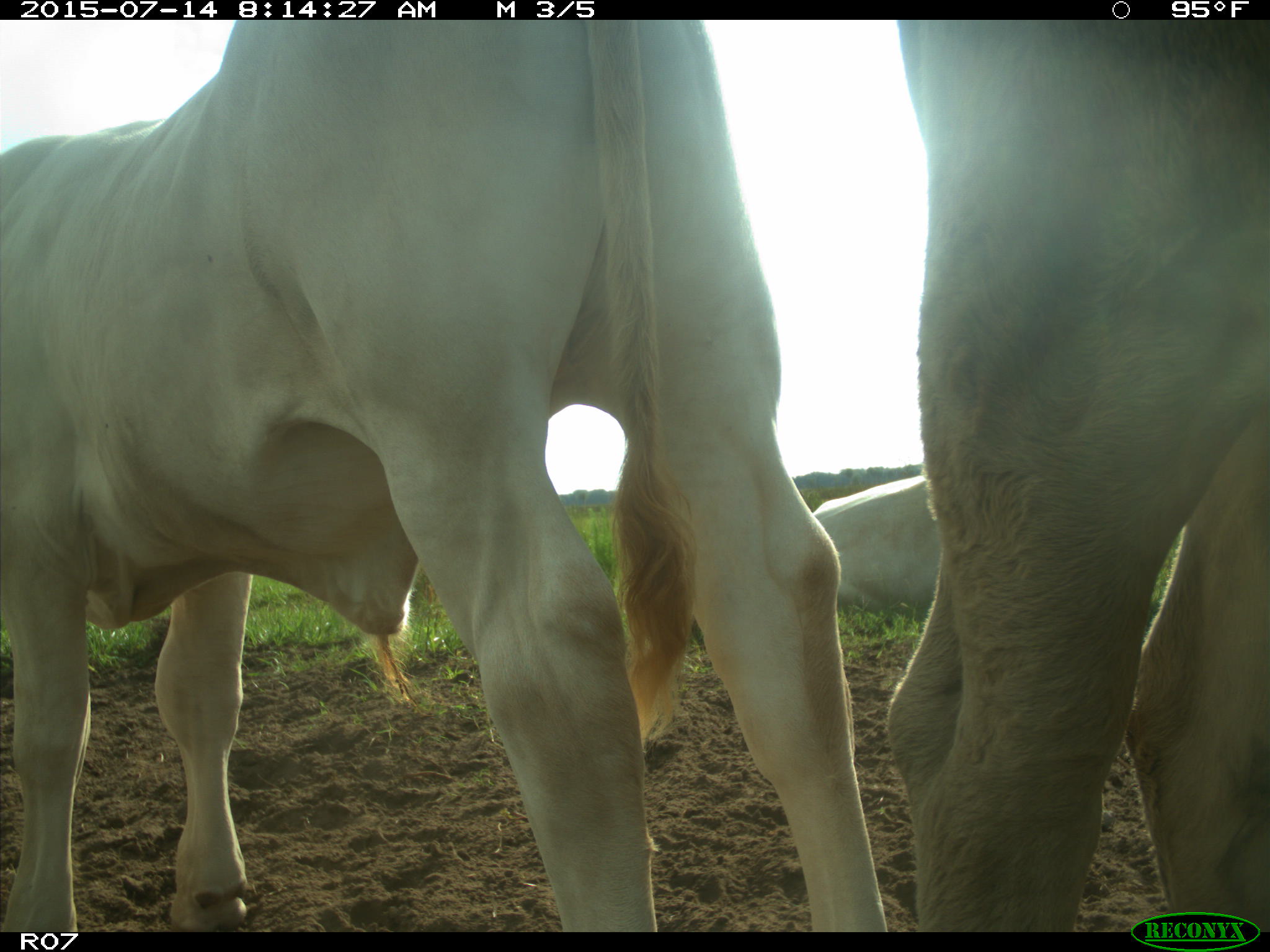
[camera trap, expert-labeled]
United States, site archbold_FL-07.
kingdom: Animalia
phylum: Chordata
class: Mammalia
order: Artiodactyla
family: Bovidae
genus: Bos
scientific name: Bos taurus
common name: domestic cow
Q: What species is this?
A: Bos taurus (domestic cow).